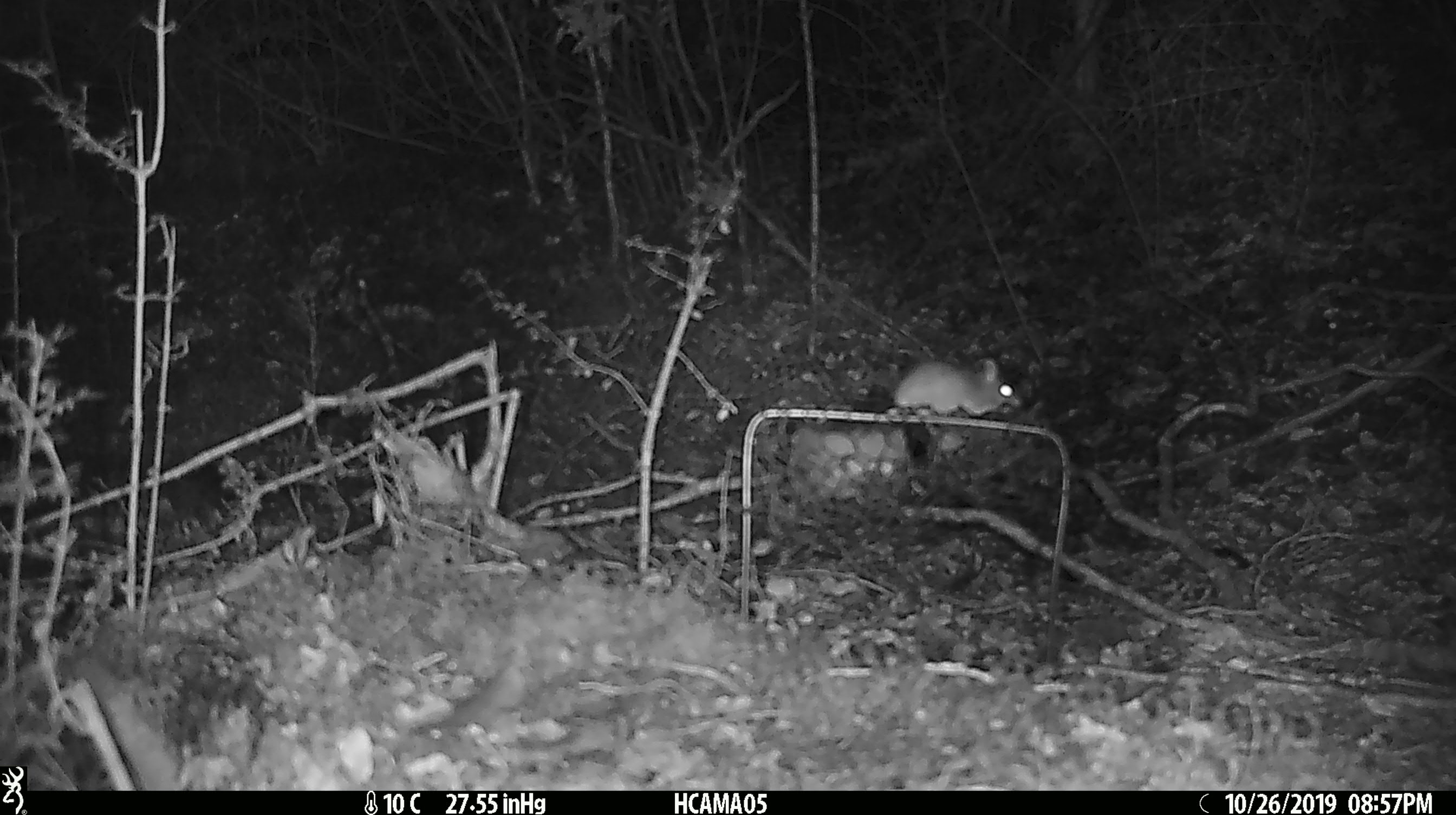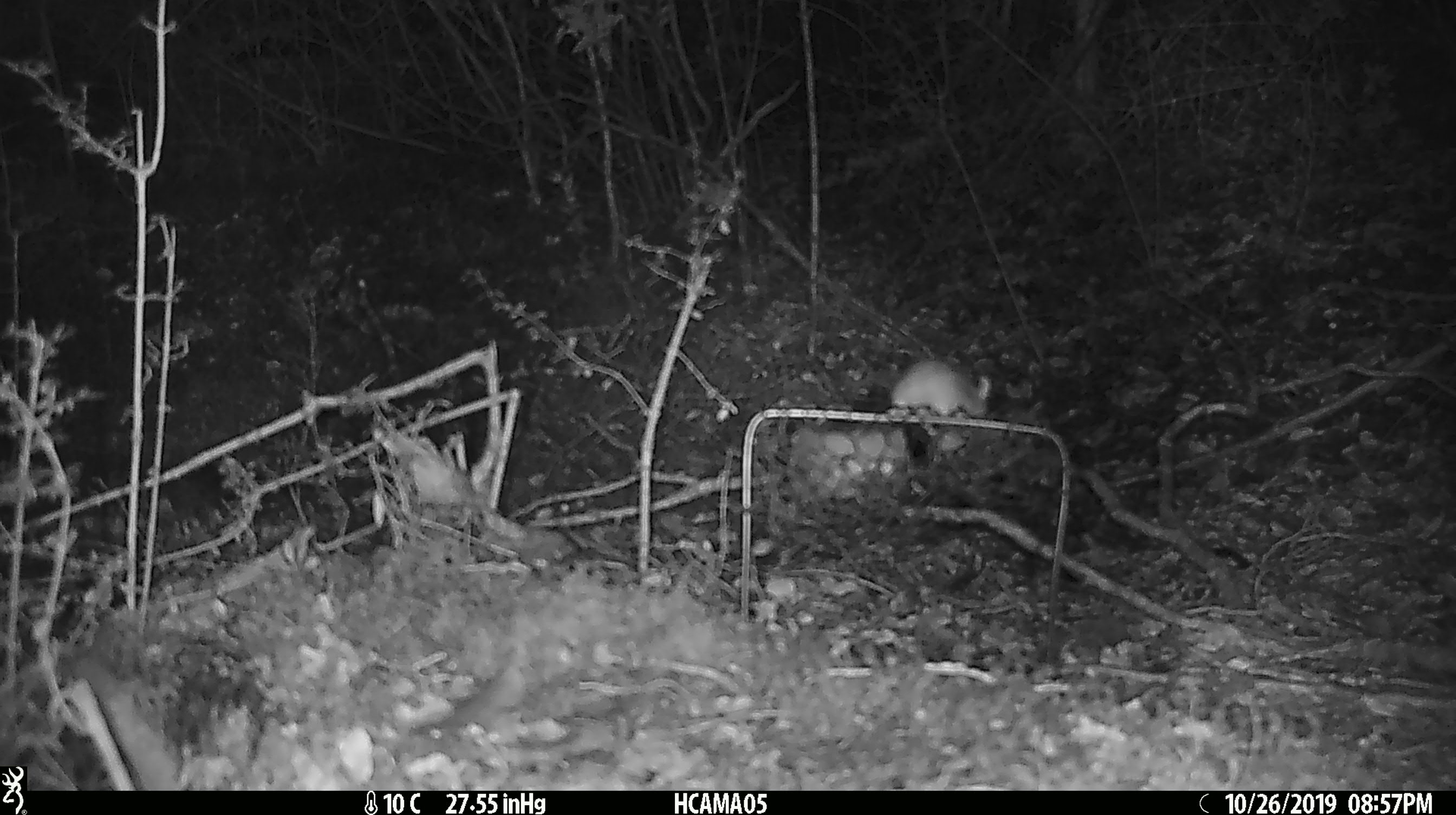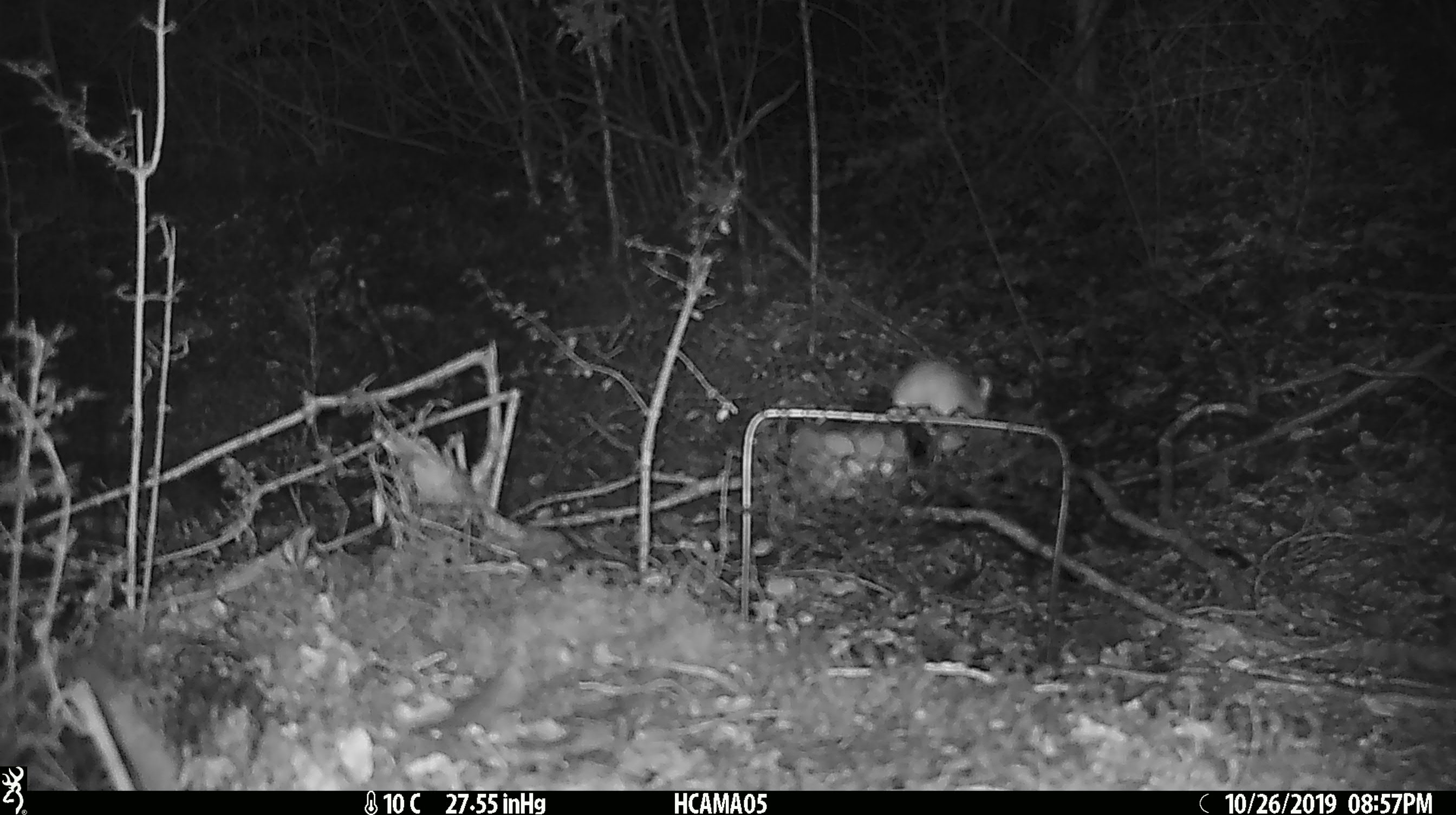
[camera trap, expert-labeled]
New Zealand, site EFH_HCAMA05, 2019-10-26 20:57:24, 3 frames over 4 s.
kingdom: Animalia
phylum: Chordata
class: Mammalia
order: Rodentia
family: Muridae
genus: Mus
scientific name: Mus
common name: mouse